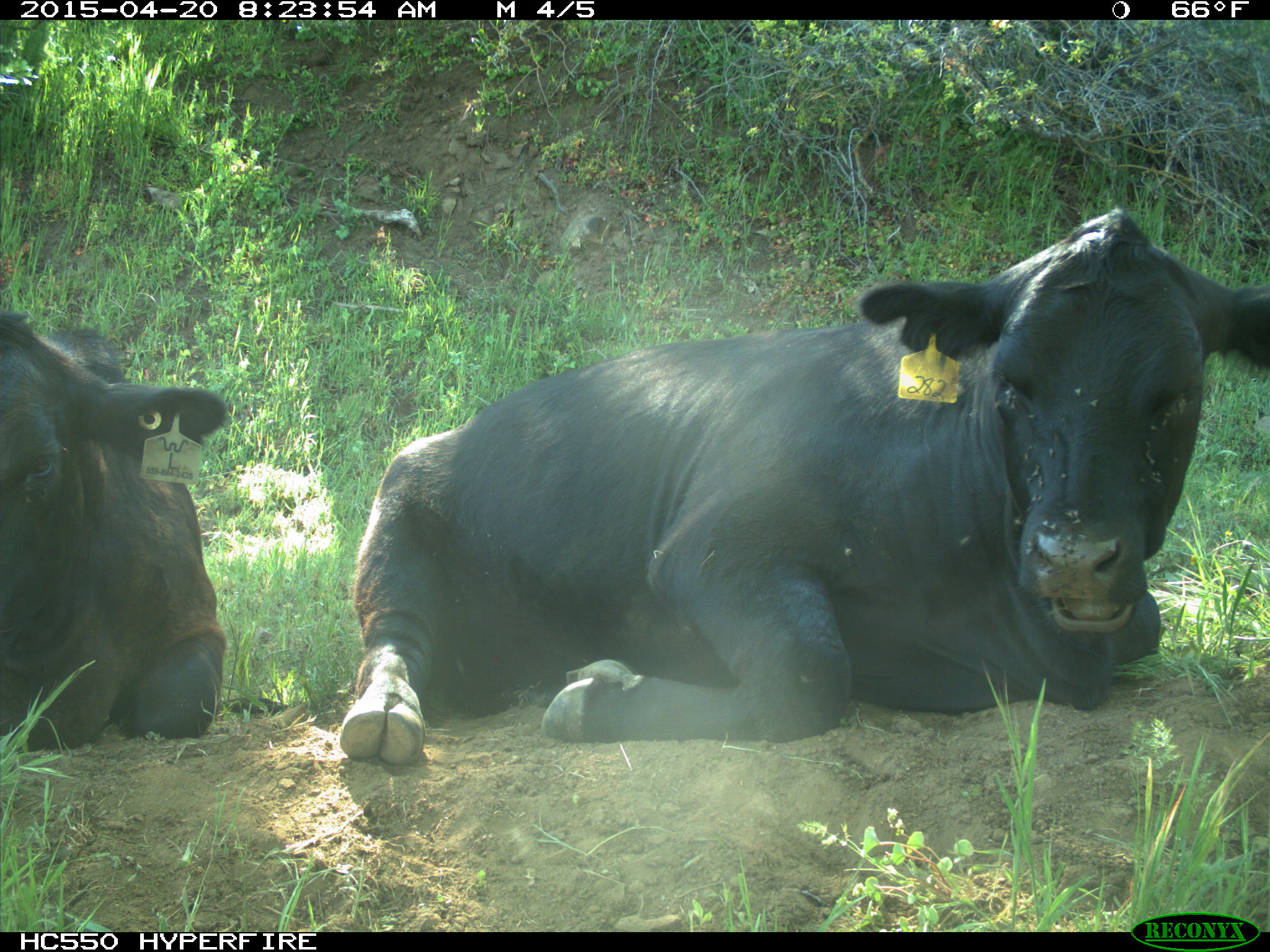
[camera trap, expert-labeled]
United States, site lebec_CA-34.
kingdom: Animalia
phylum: Chordata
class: Mammalia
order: Artiodactyla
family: Bovidae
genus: Bos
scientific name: Bos taurus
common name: domestic cow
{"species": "Bos taurus (domestic cow)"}